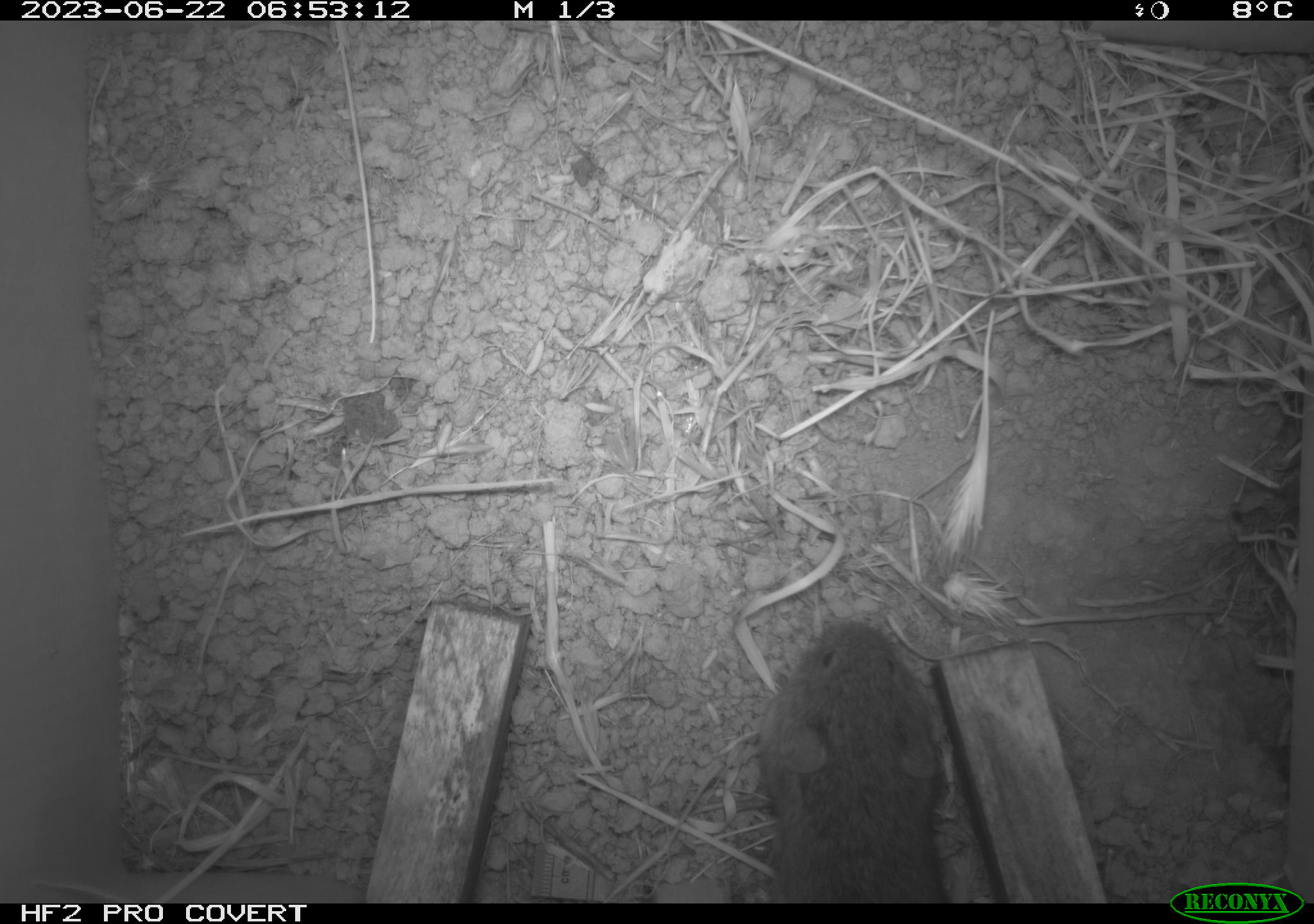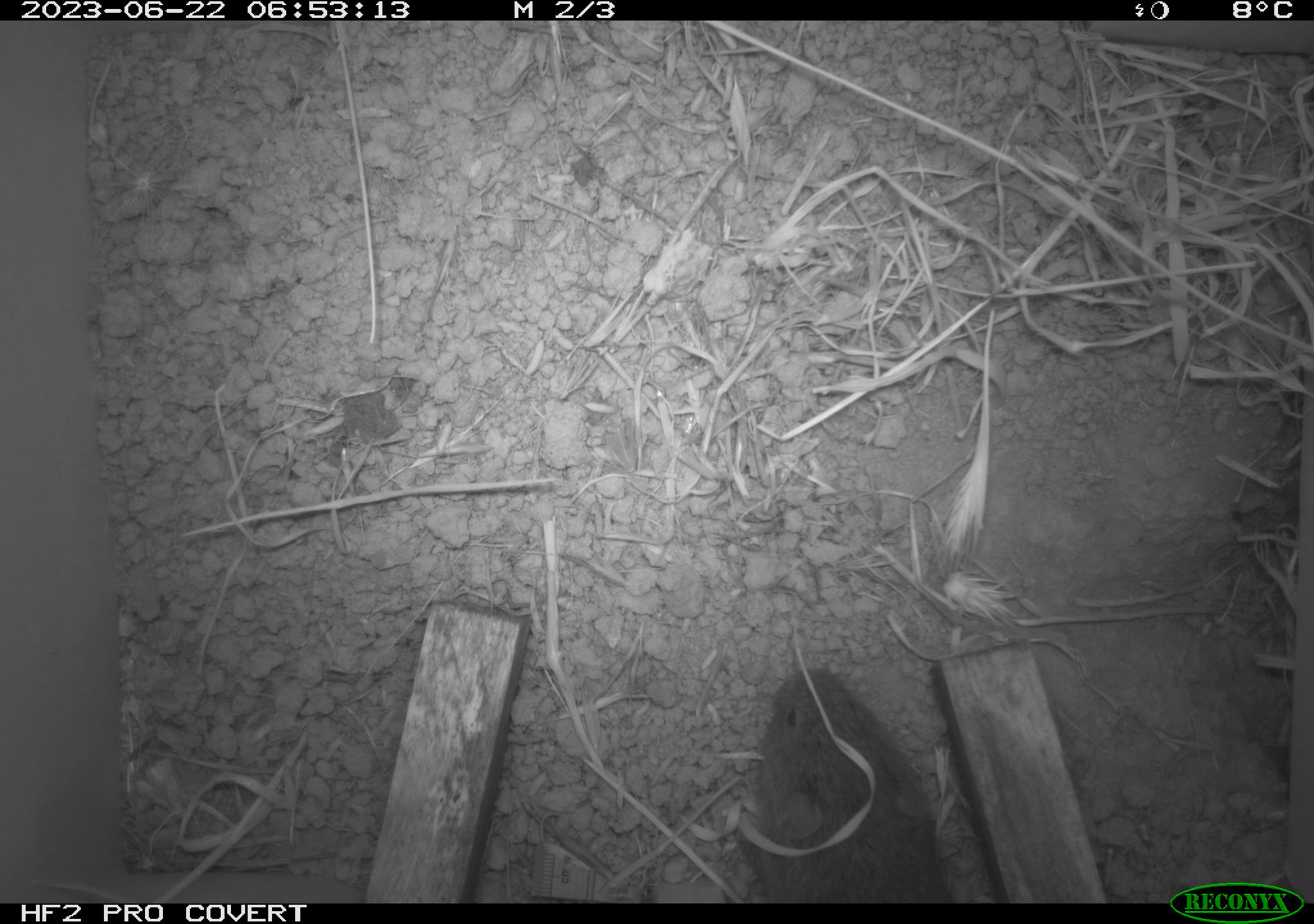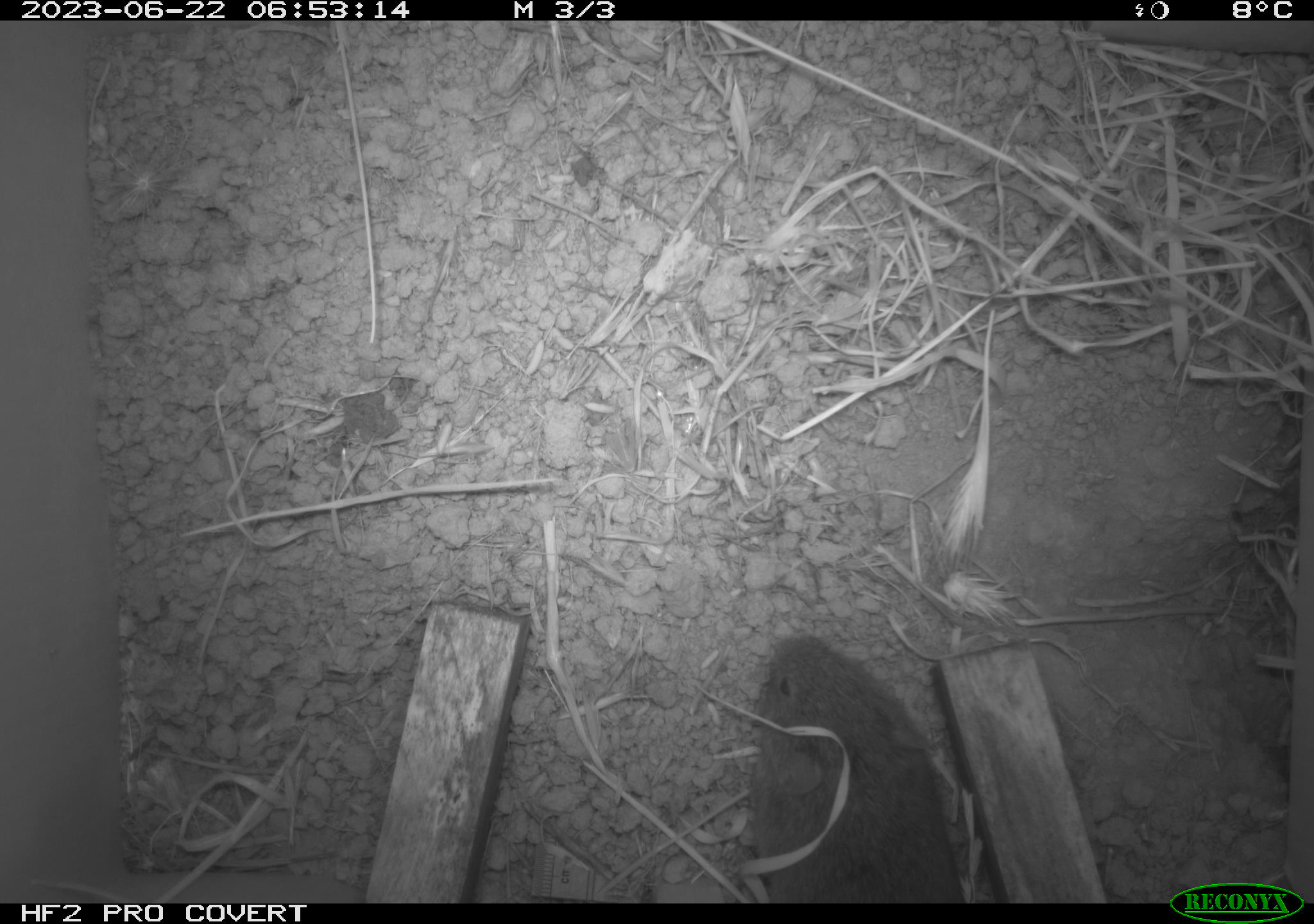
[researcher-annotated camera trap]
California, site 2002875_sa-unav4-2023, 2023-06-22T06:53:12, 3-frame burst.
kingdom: Animalia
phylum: Chordata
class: Mammalia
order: Rodentia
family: Cricetidae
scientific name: Arvicolinae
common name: voles, lemmings, and muskrats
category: arvicolinae subfamily